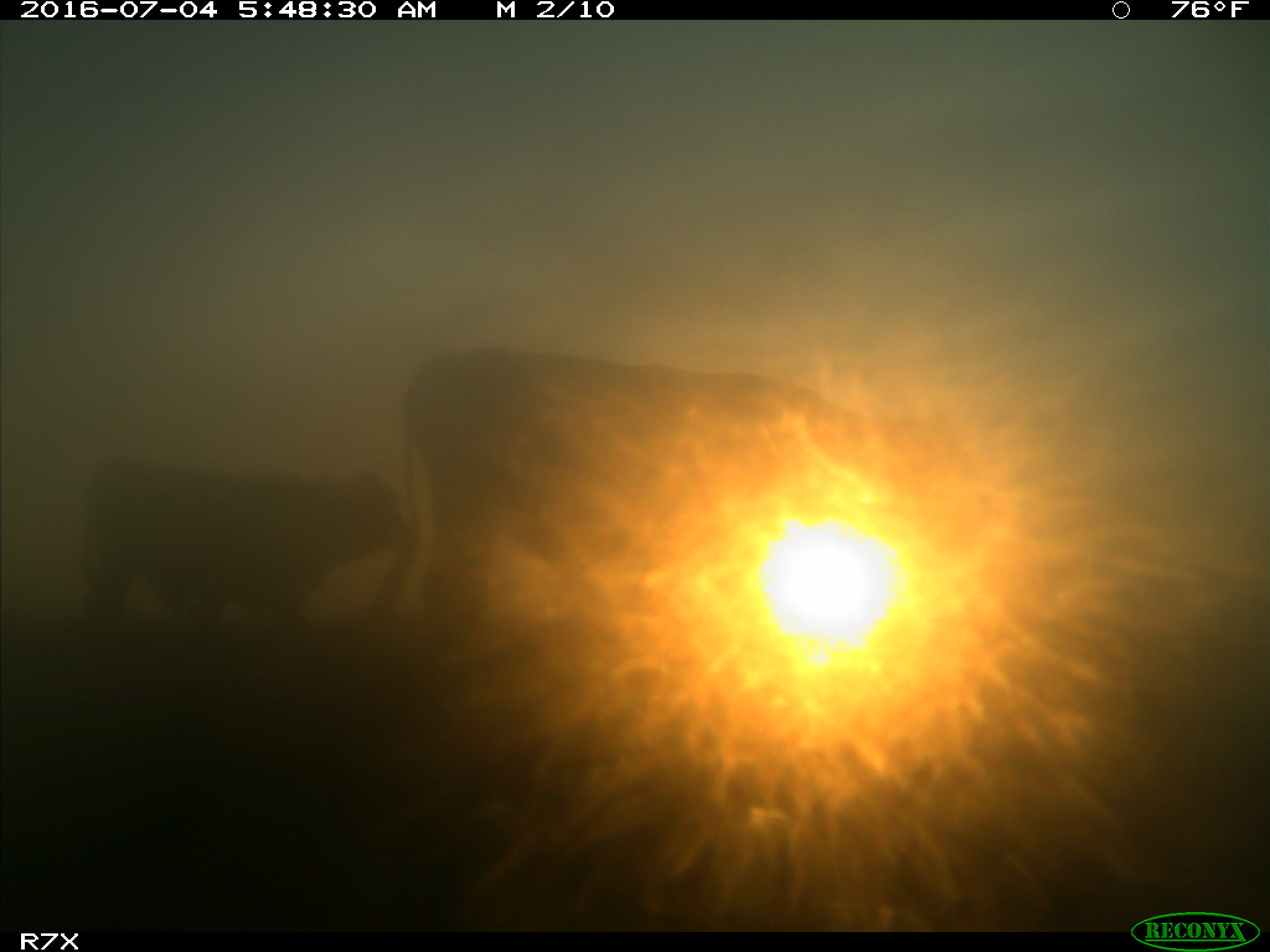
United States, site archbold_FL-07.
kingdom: Animalia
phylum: Chordata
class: Mammalia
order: Artiodactyla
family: Bovidae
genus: Bos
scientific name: Bos taurus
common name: domestic cow